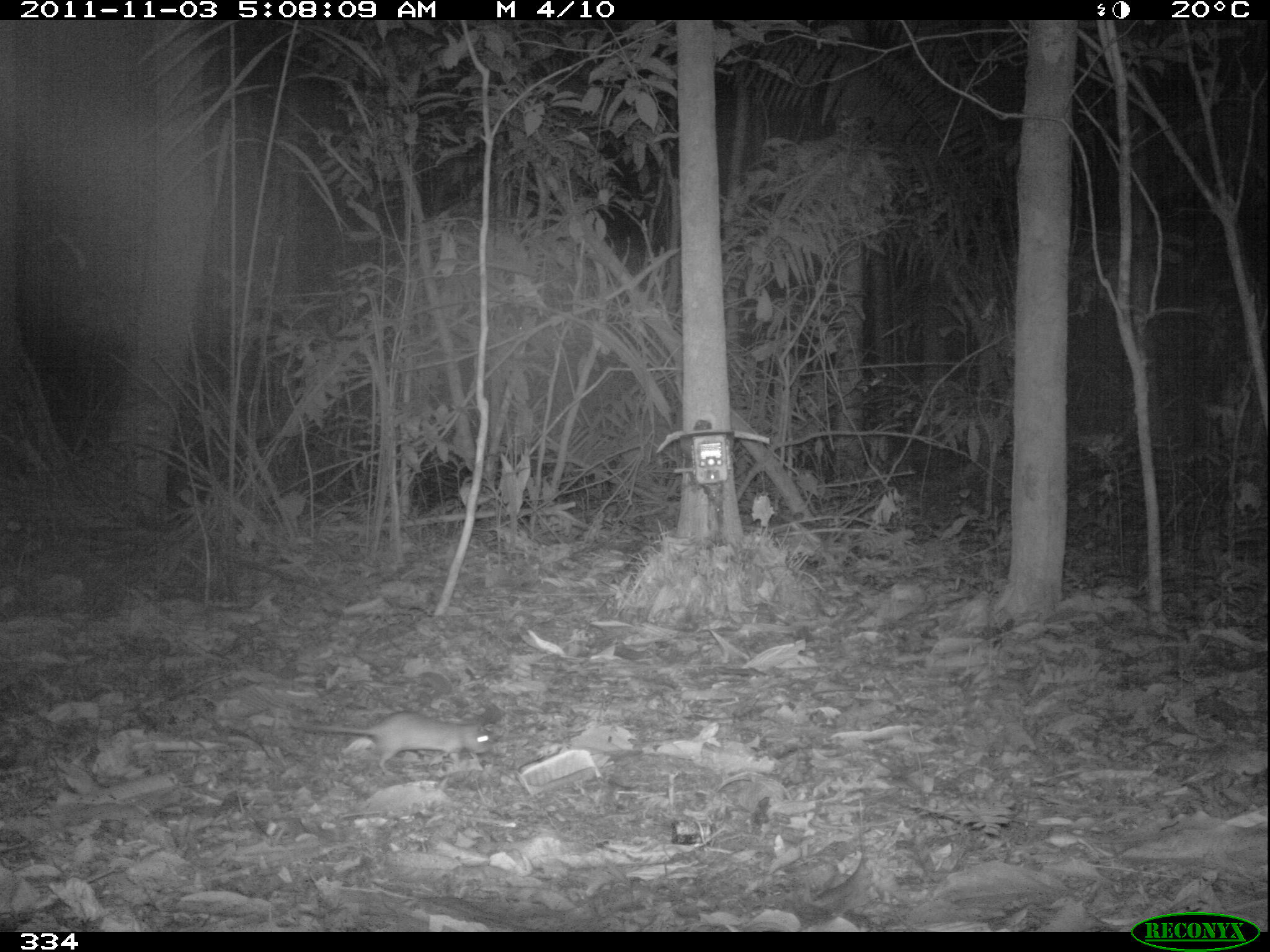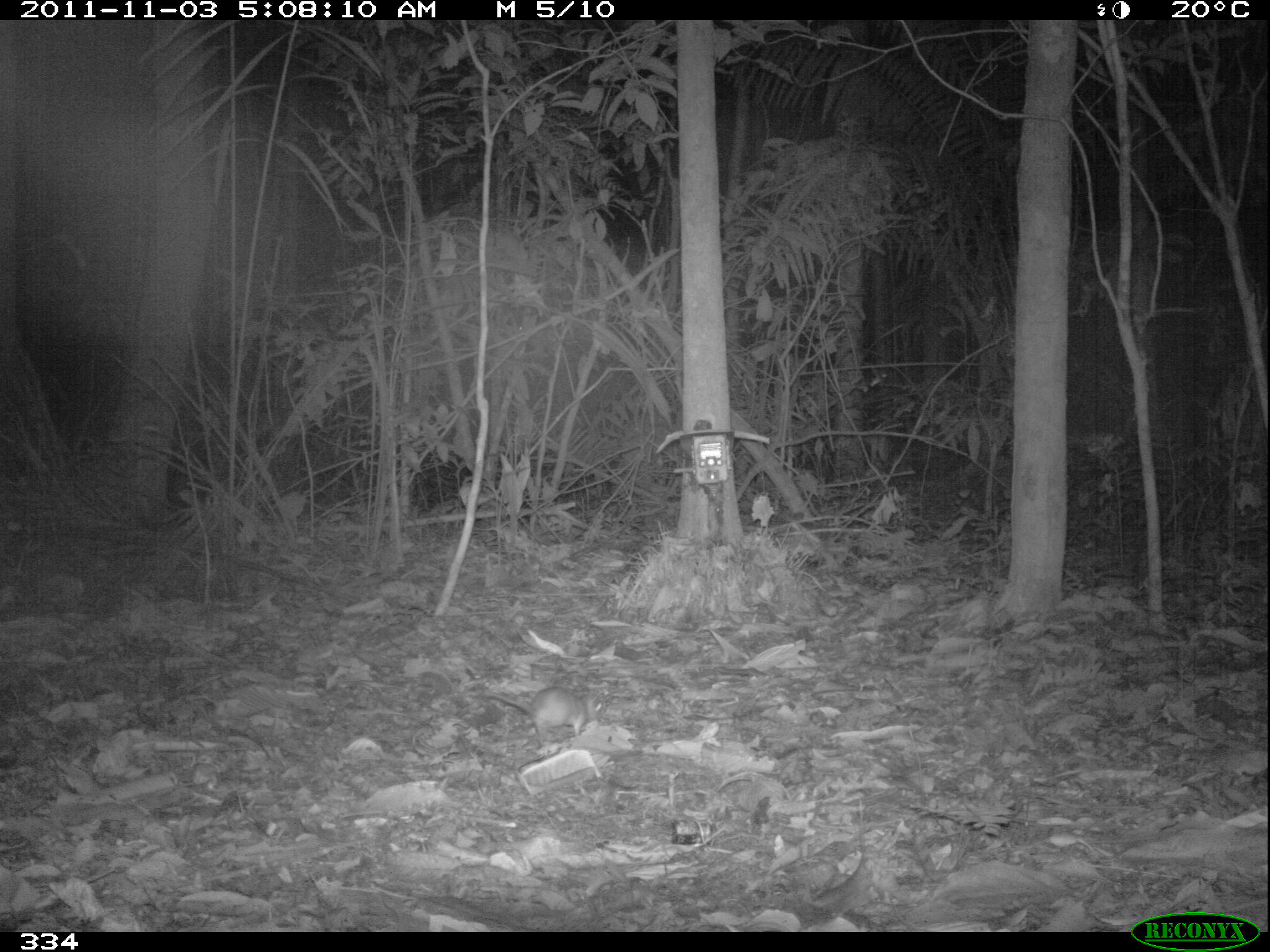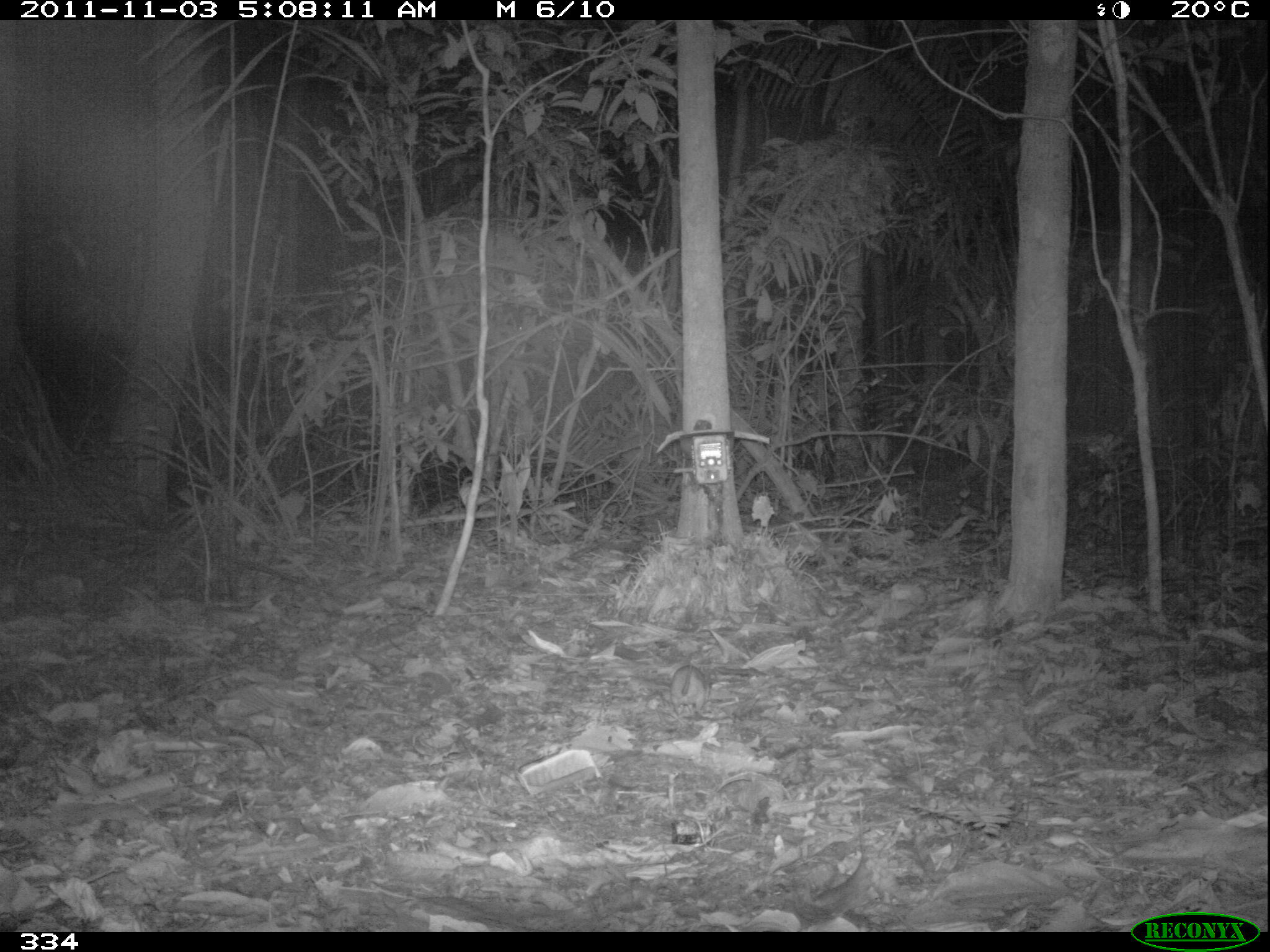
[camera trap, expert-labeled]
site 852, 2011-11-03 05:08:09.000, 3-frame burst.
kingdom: Animalia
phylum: Chordata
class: Mammalia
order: Rodentia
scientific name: Rodentia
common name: rodents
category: unknown rodent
Unknown rodent (rodents) (Rodentia).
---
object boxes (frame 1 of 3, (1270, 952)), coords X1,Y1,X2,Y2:
unknown rodent: 285,709,491,777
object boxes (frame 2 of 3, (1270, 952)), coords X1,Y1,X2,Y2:
unknown rodent: 477,687,602,747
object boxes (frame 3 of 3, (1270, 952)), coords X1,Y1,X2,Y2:
unknown rodent: 669,663,712,713